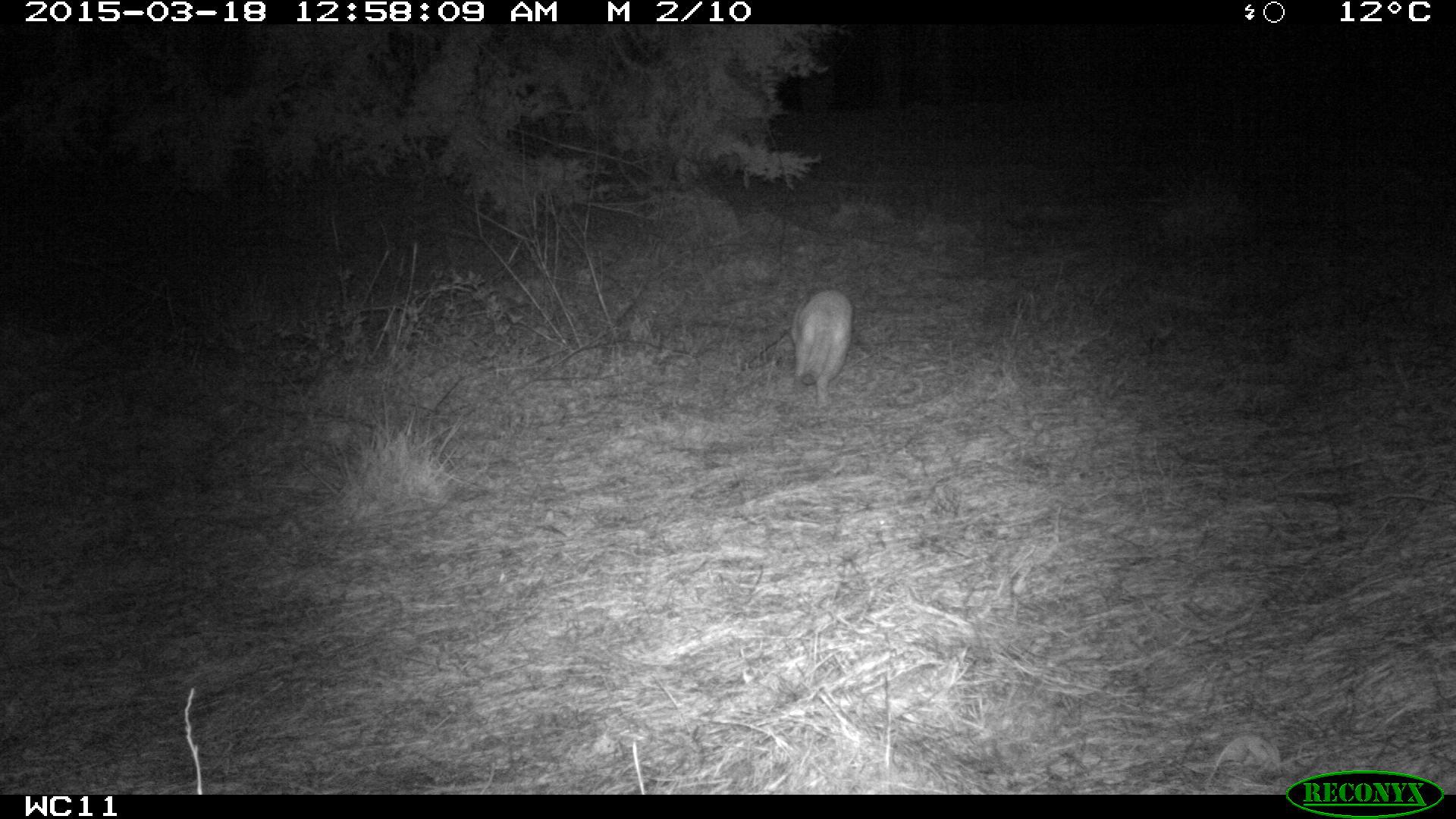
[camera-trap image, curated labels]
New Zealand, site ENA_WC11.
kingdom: Animalia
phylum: Chordata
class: Mammalia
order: Carnivora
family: Felidae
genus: Felis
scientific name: Felis catus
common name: domestic cat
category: cat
Cat (domestic cat) (Felis catus).